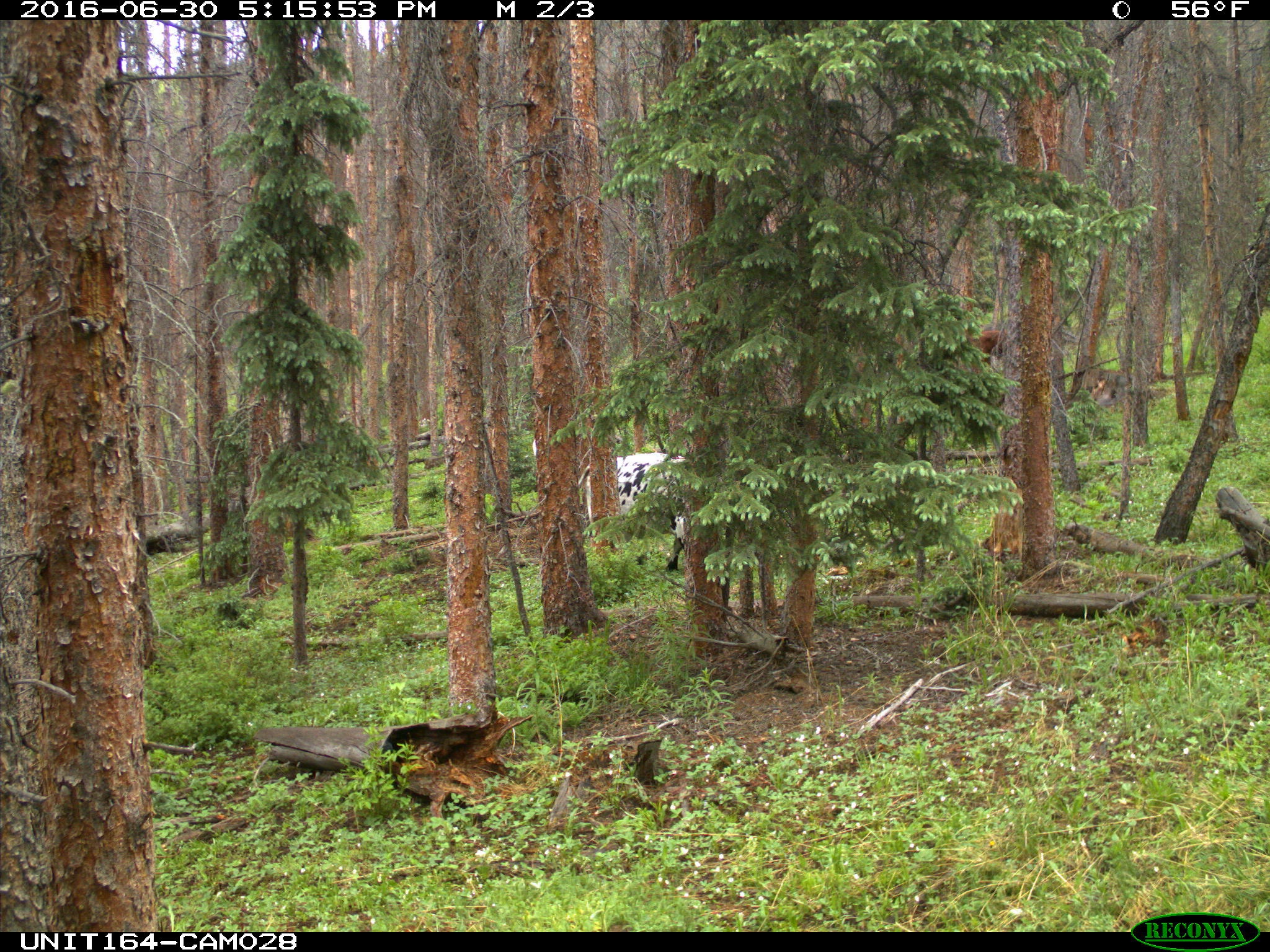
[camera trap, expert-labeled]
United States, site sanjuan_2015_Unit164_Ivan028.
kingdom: Animalia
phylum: Chordata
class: Mammalia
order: Artiodactyla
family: Bovidae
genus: Bos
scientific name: Bos taurus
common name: domestic cow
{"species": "Bos taurus (domestic cow)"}